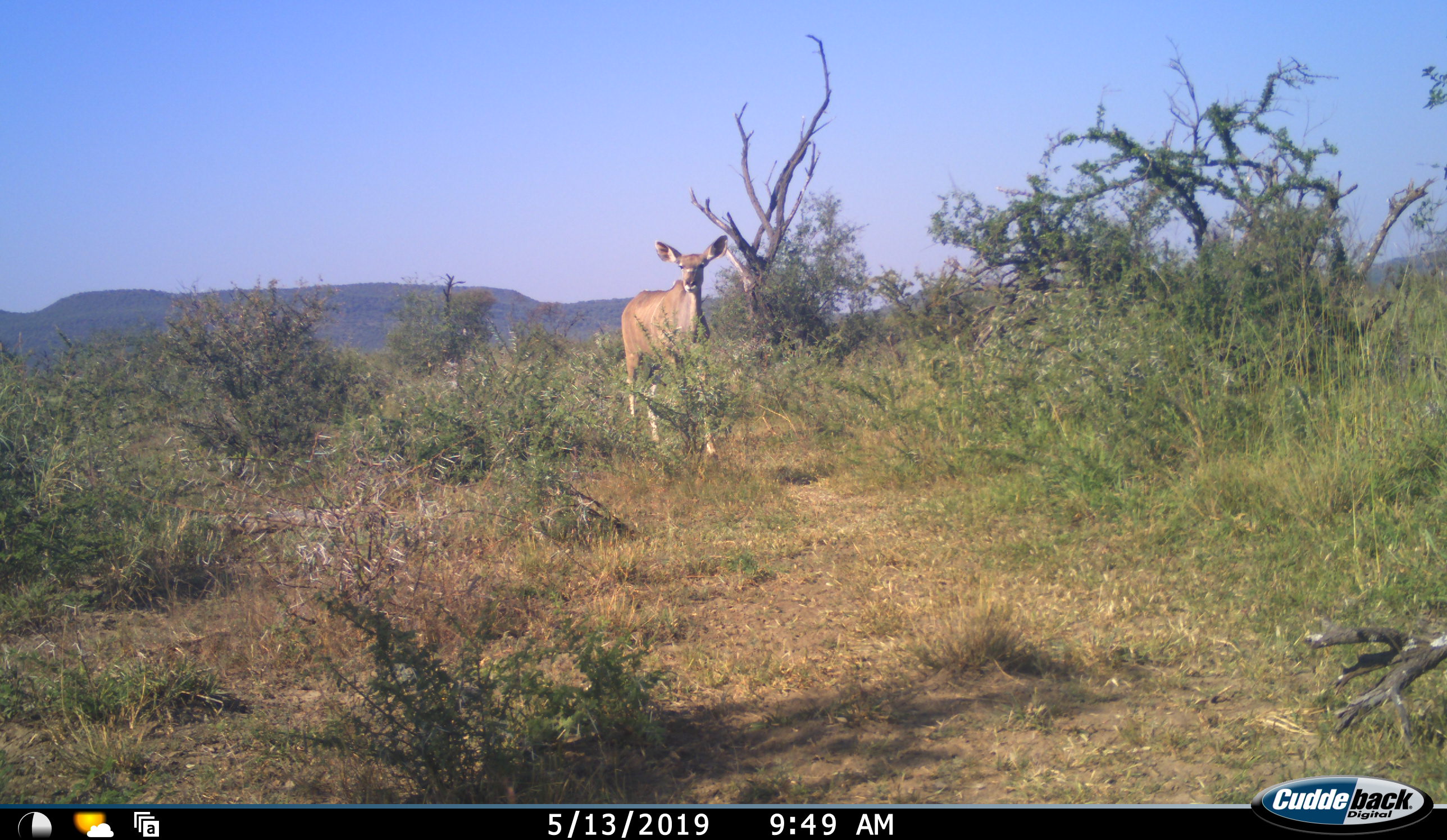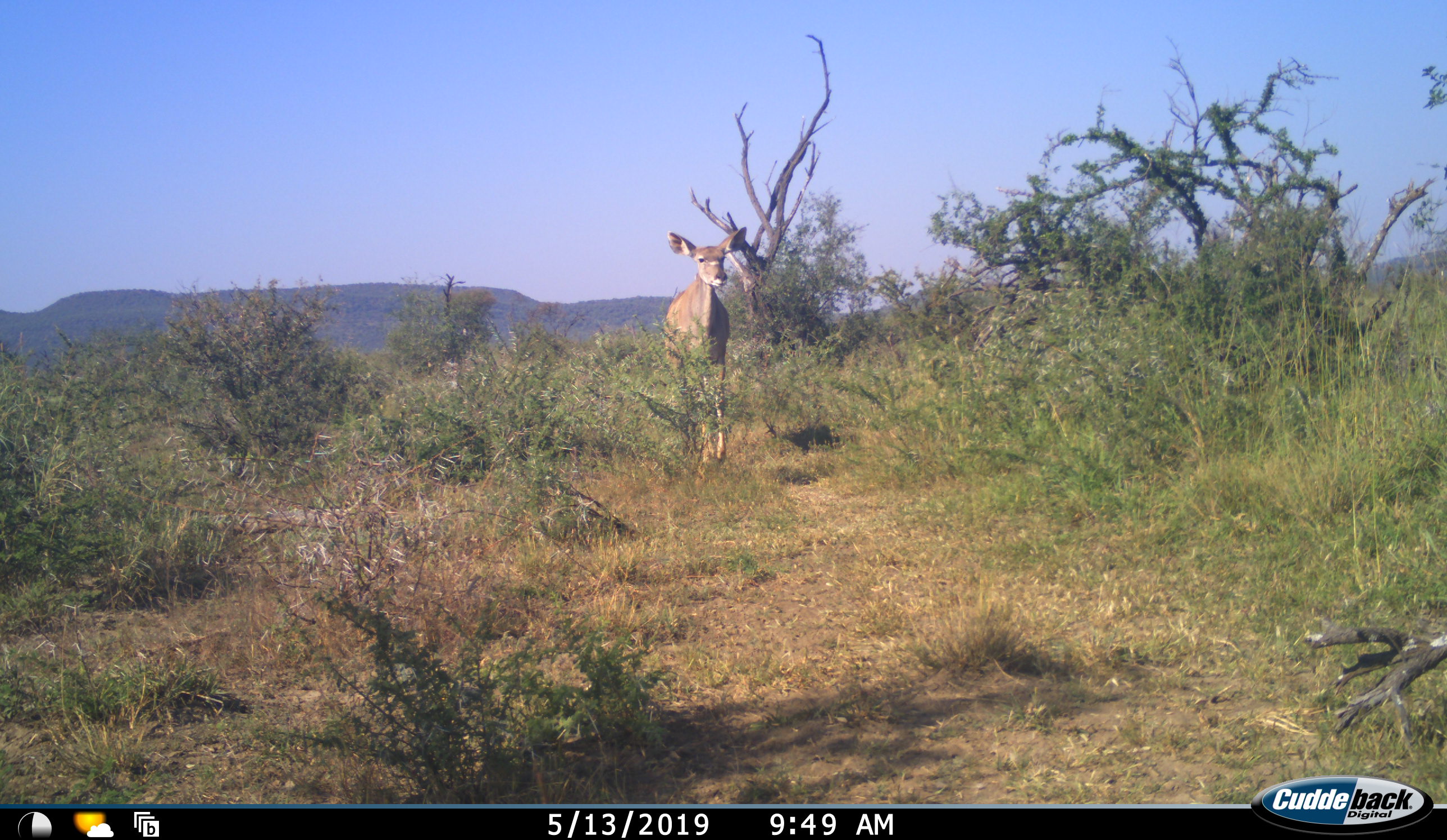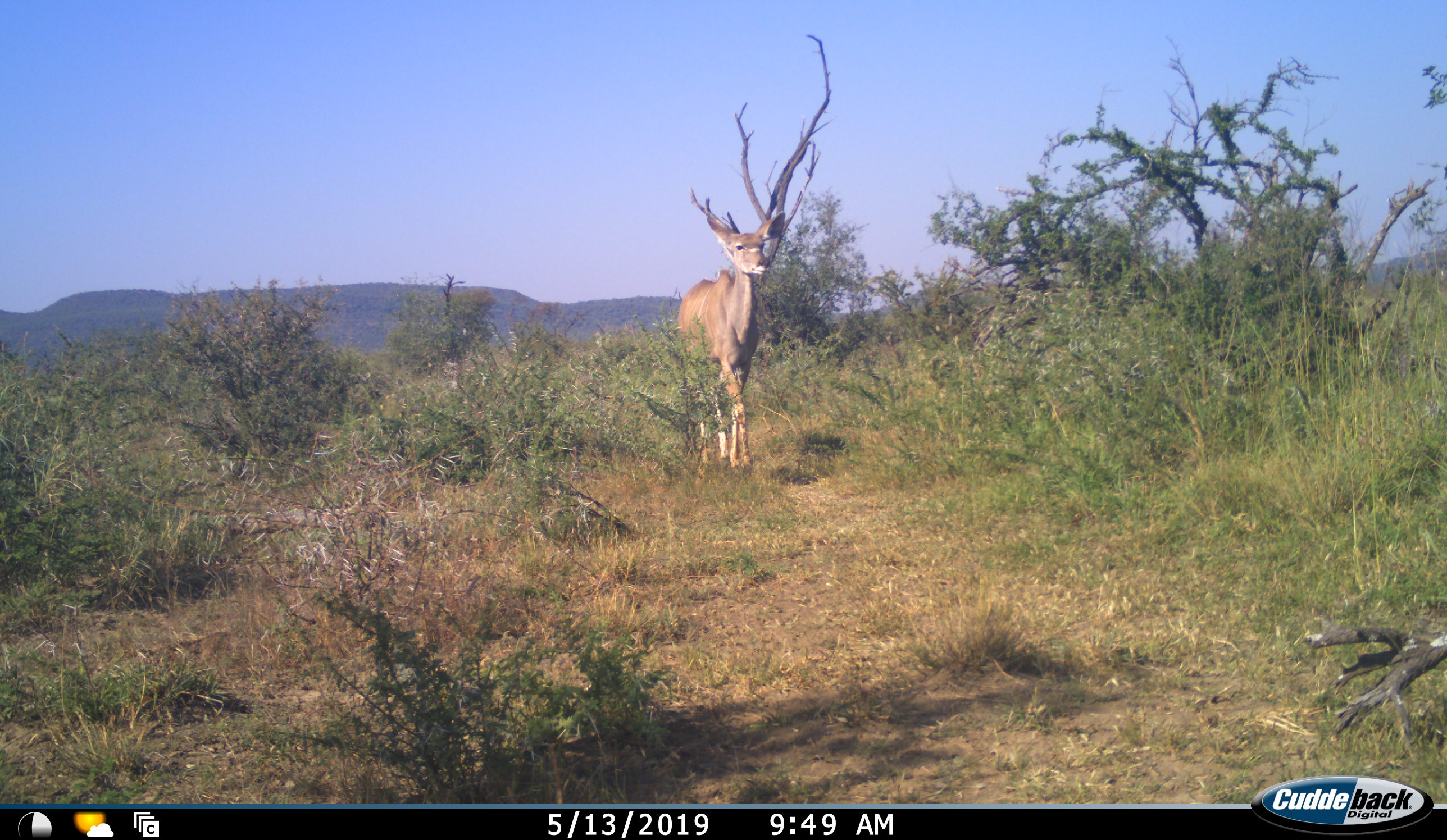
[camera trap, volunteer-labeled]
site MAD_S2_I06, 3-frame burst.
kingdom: Animalia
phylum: Chordata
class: Mammalia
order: Artiodactyla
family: Bovidae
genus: Aepyceros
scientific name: Aepyceros melampus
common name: impala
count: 1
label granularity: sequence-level